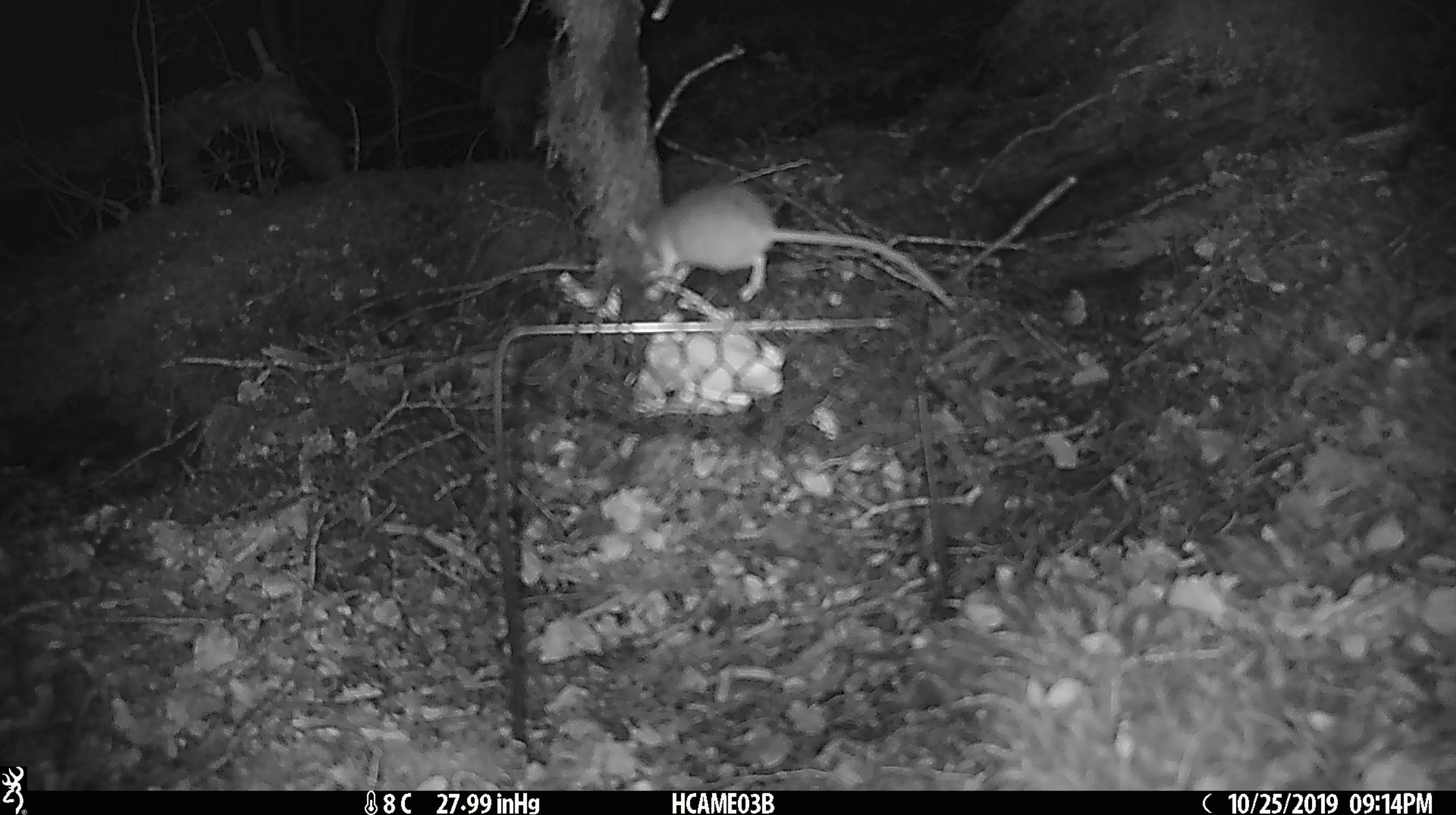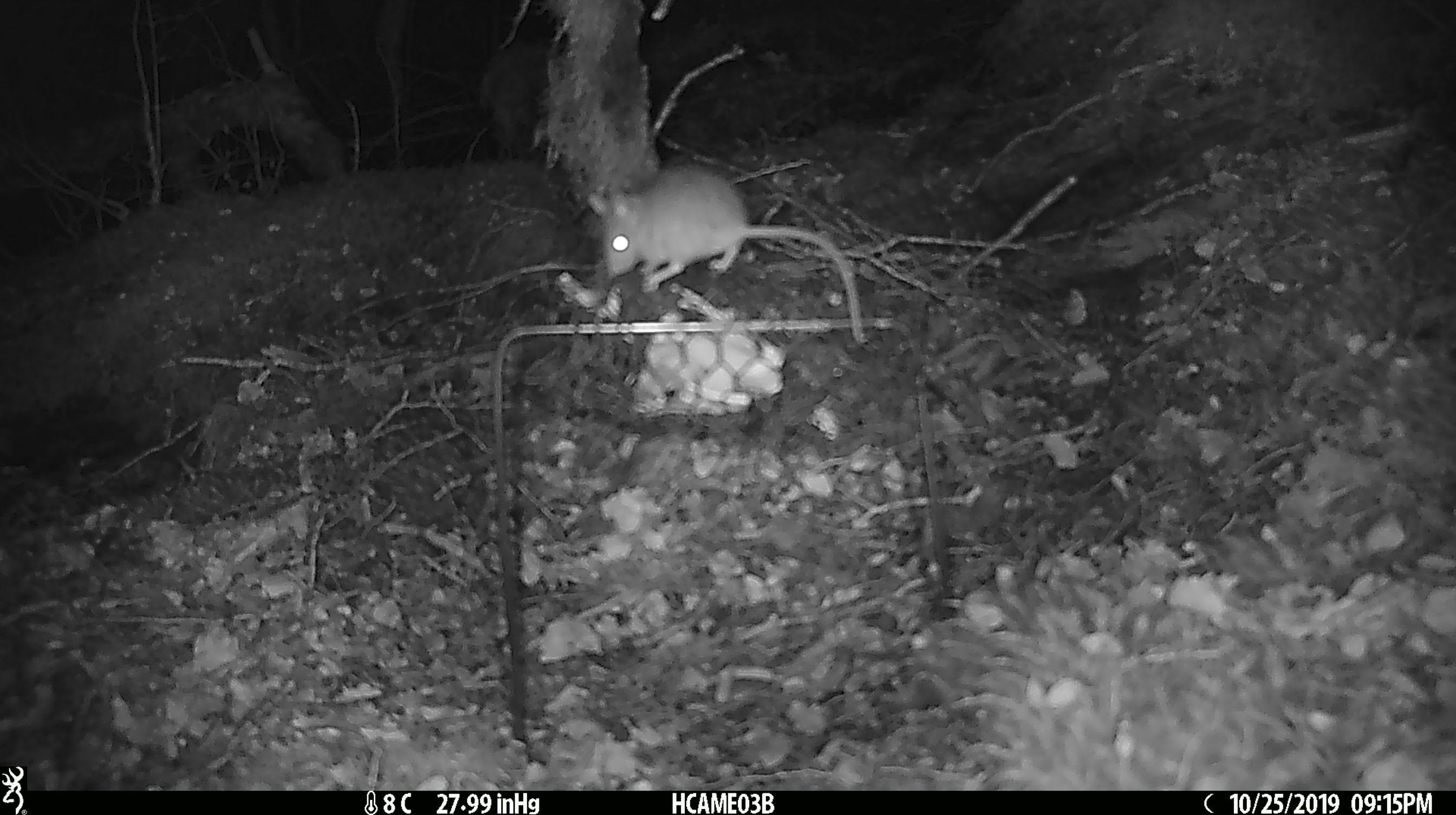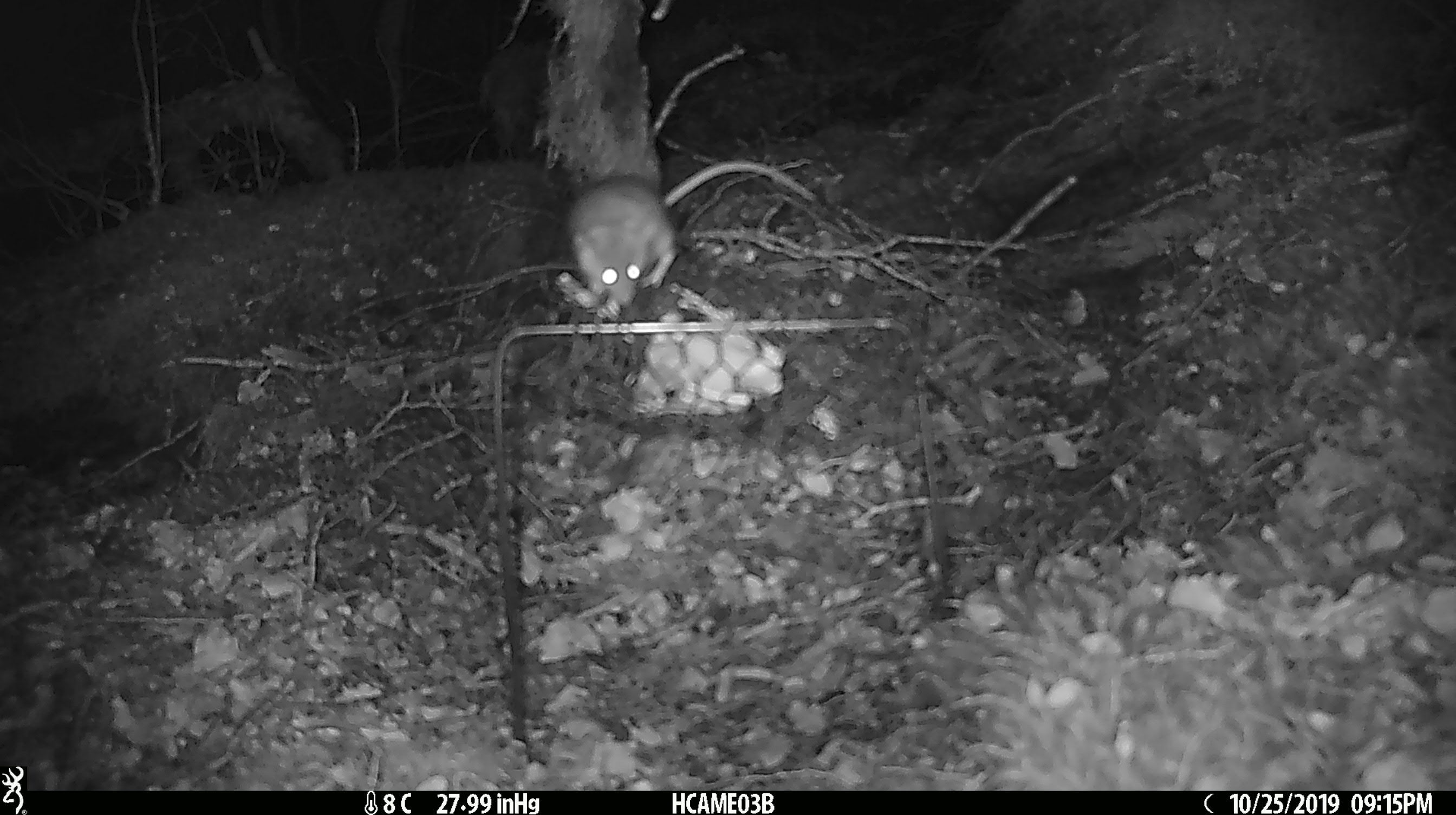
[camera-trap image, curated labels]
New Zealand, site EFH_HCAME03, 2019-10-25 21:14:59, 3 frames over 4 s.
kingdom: Animalia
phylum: Chordata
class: Mammalia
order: Rodentia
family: Muridae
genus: Mus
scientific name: Mus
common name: mouse